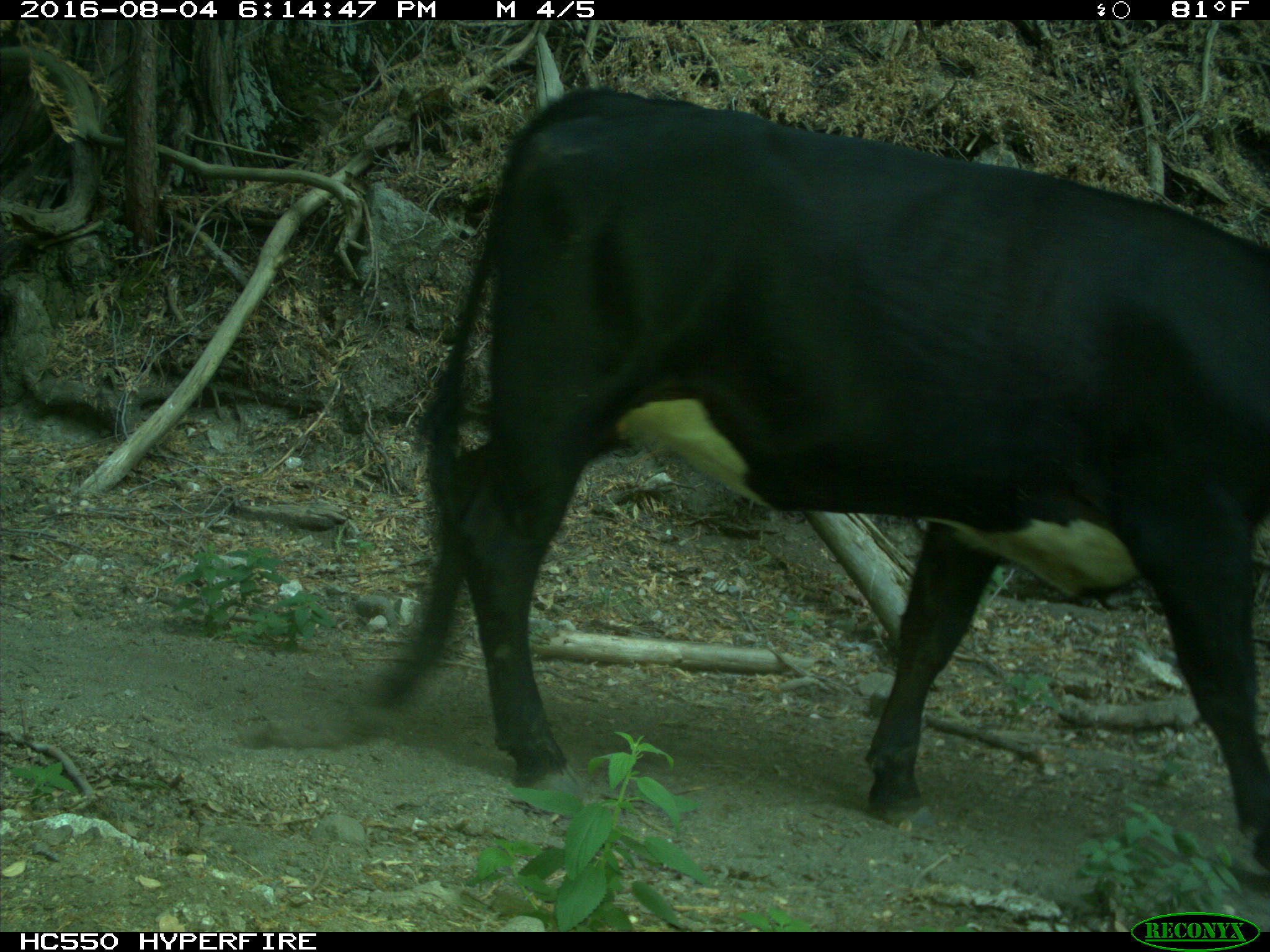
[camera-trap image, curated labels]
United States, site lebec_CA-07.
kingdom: Animalia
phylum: Chordata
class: Mammalia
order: Artiodactyla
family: Bovidae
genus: Bos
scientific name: Bos taurus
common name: domestic cow